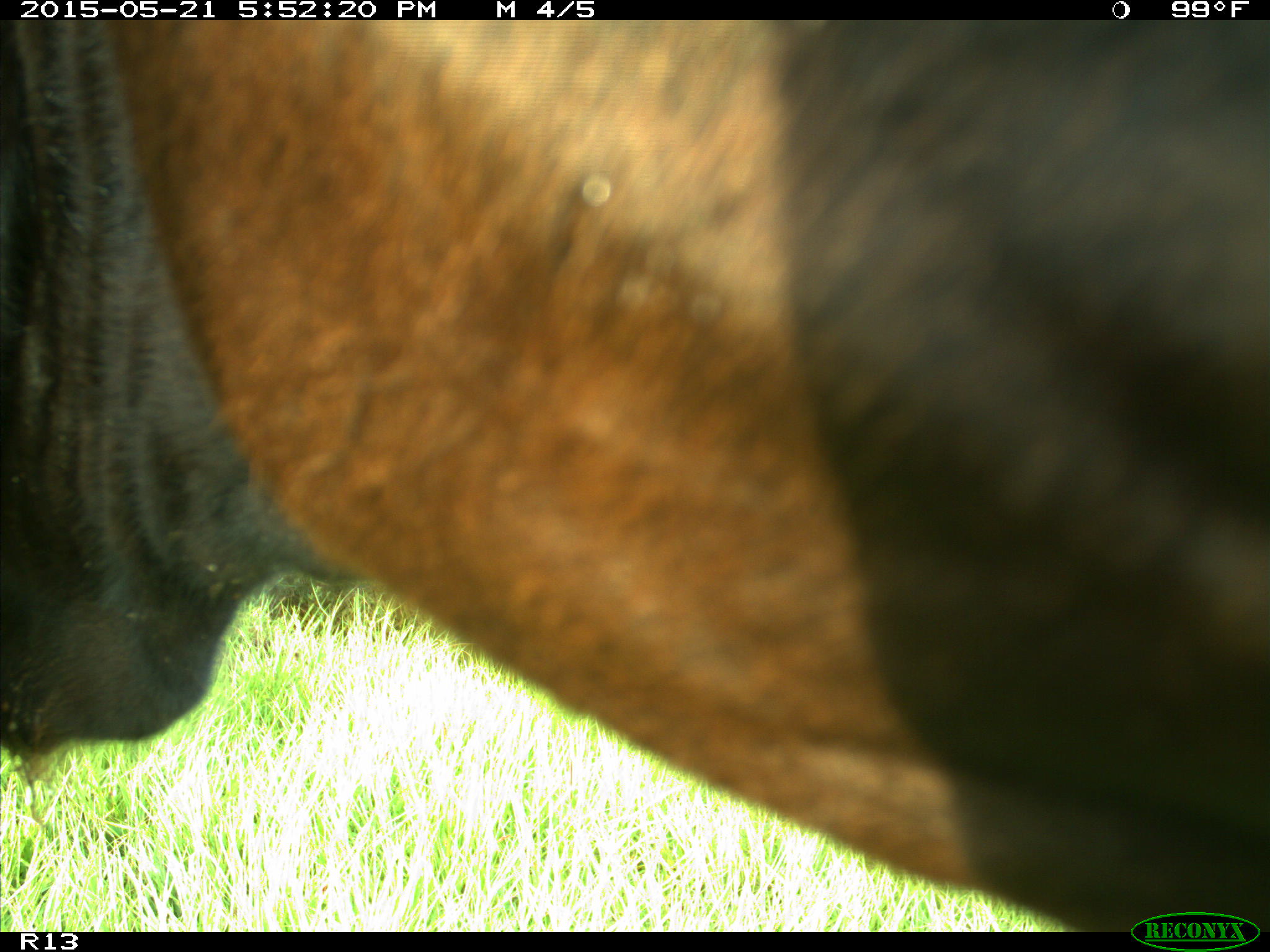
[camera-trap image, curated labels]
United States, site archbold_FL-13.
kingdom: Animalia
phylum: Chordata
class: Mammalia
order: Artiodactyla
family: Bovidae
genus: Bos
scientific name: Bos taurus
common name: domestic cow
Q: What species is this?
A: Bos taurus (domestic cow).